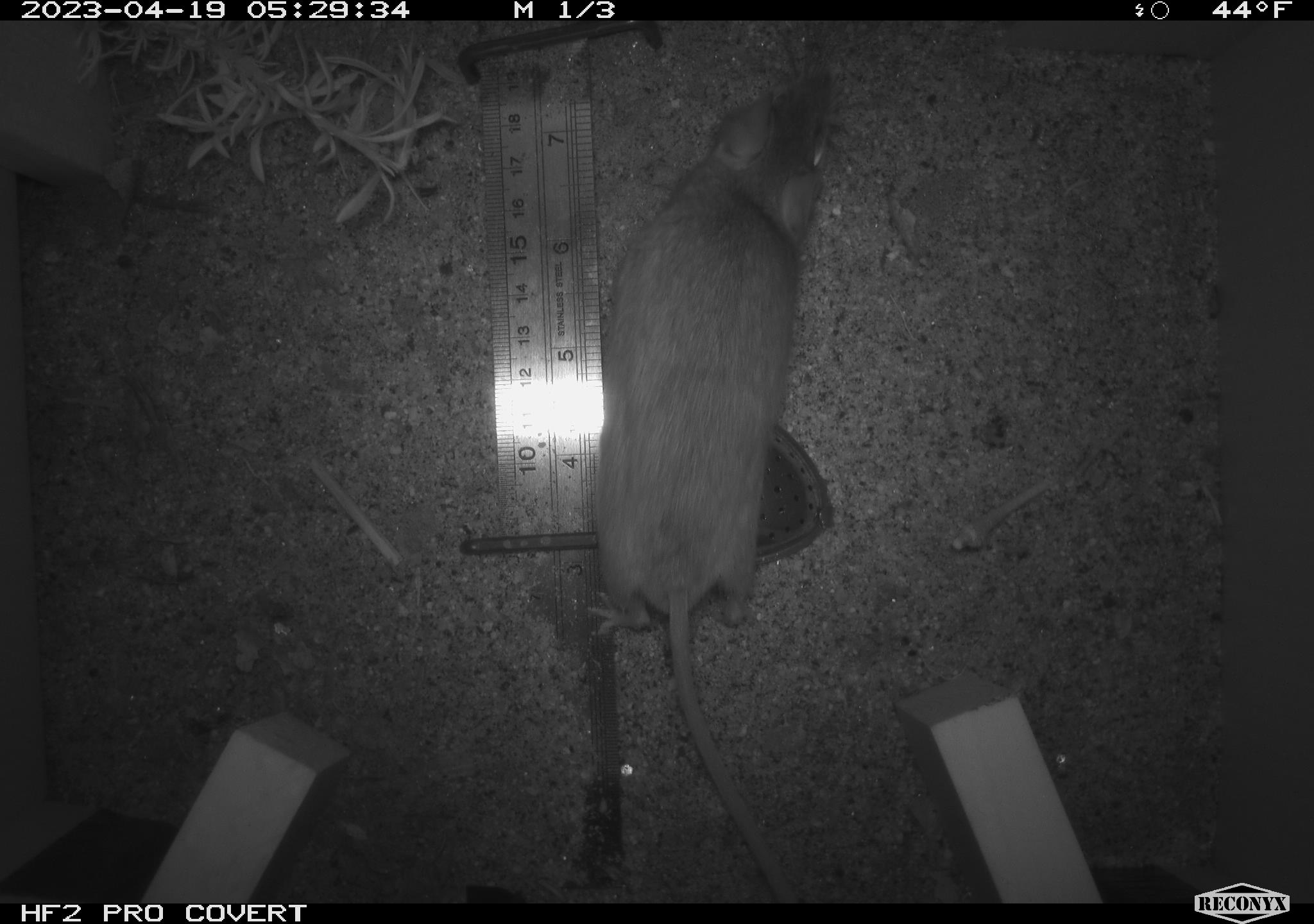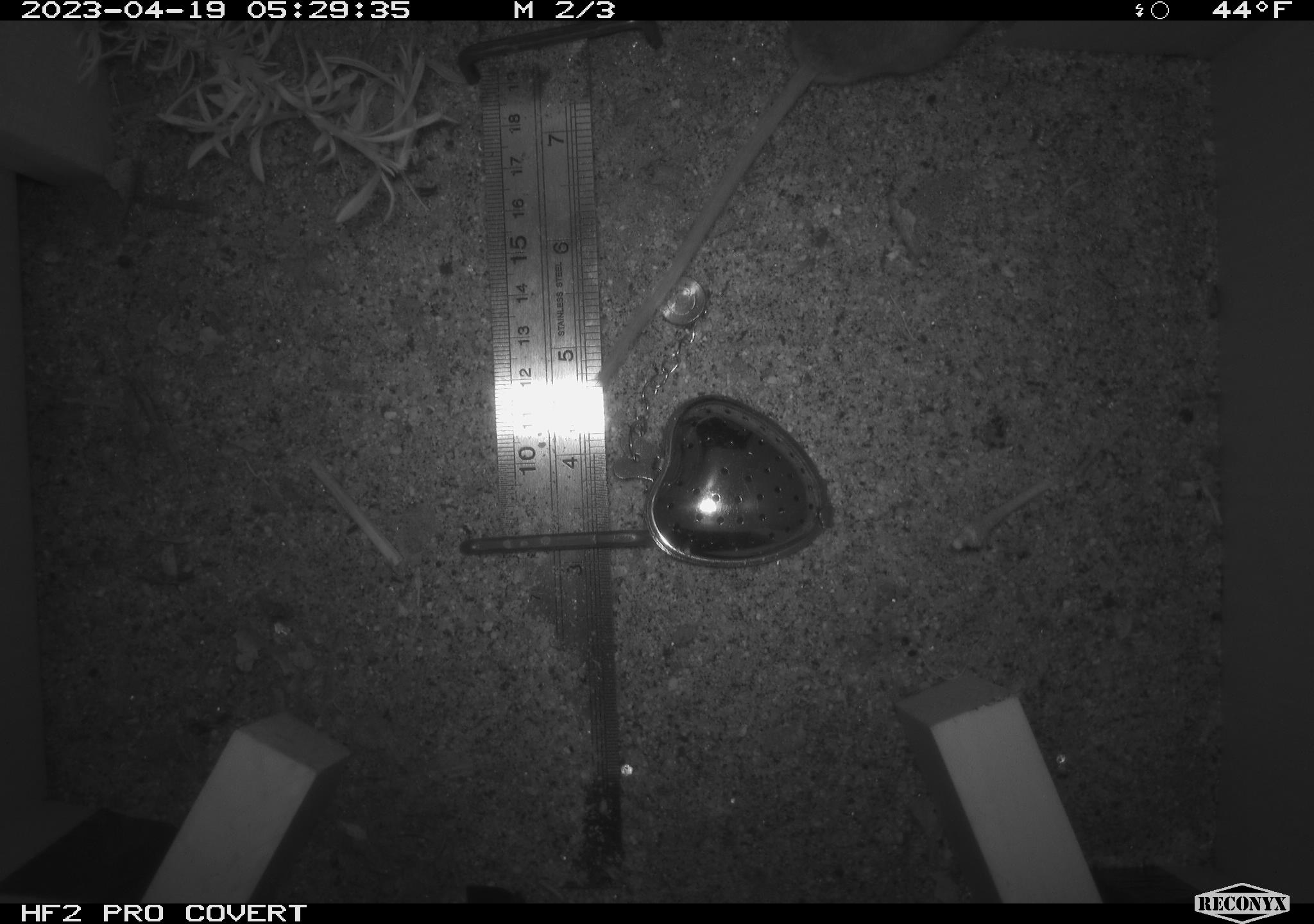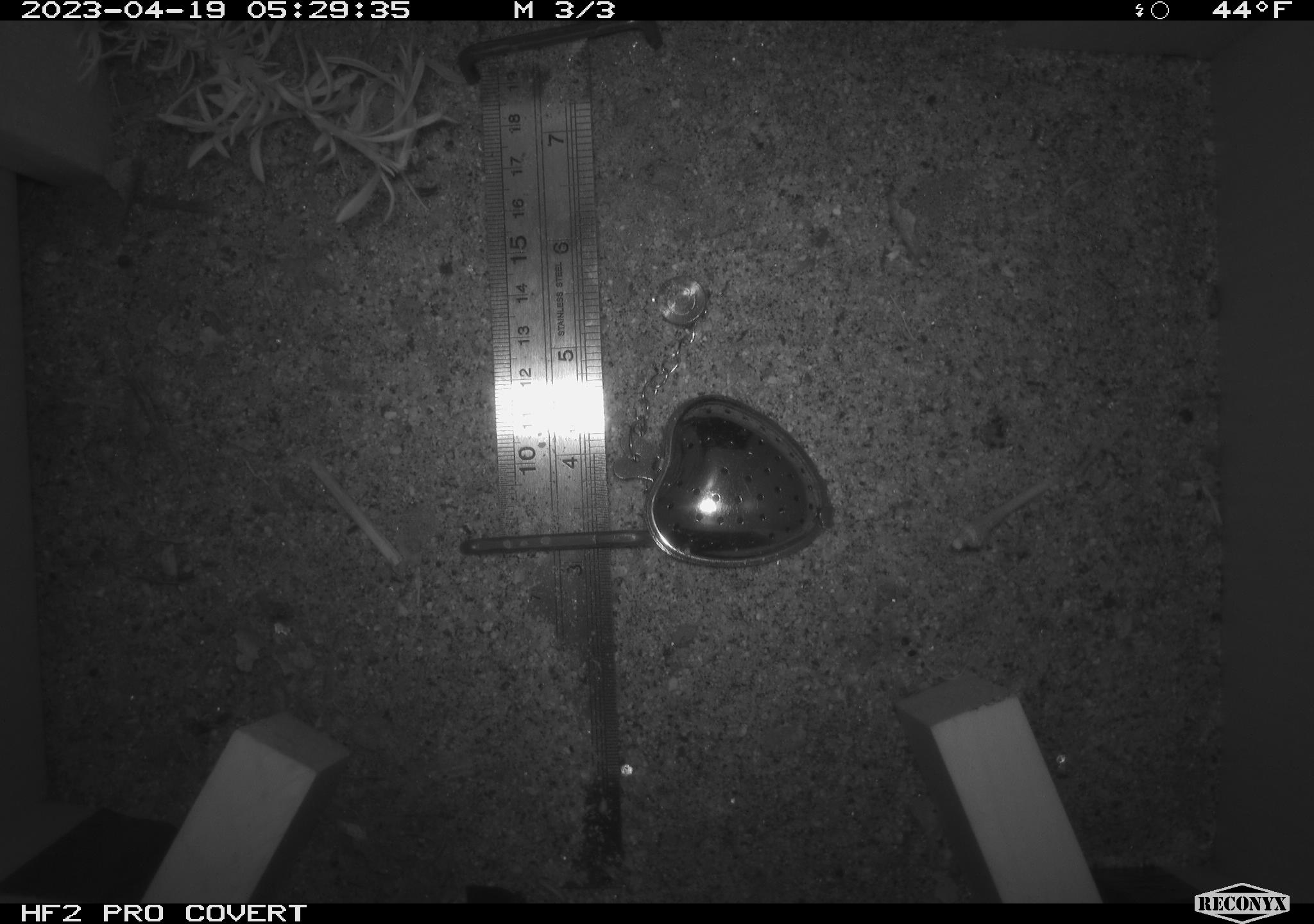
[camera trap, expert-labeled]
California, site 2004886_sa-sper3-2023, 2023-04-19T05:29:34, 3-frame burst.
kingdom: Animalia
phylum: Chordata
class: Mammalia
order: Rodentia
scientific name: Rodentia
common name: mouse species